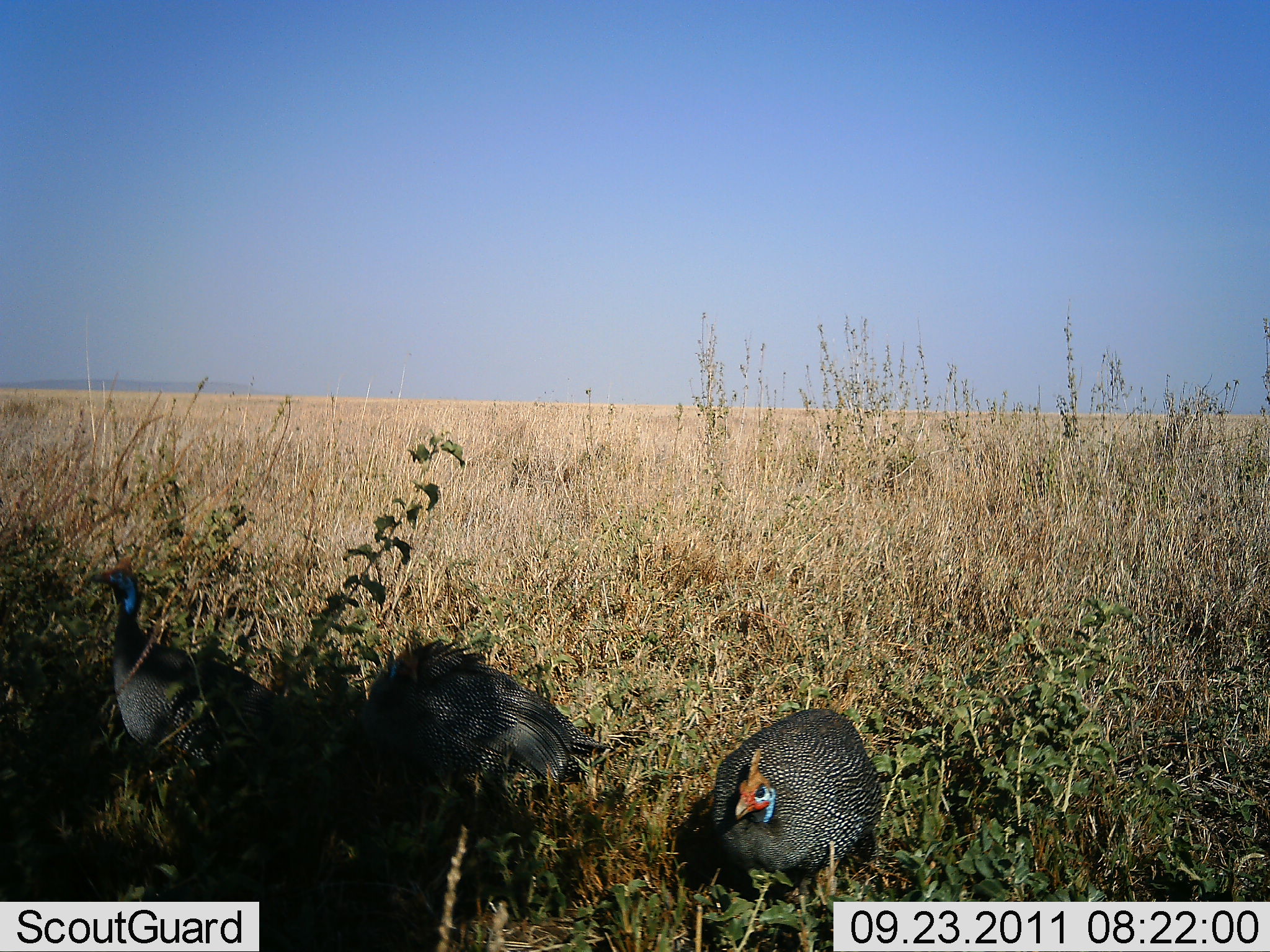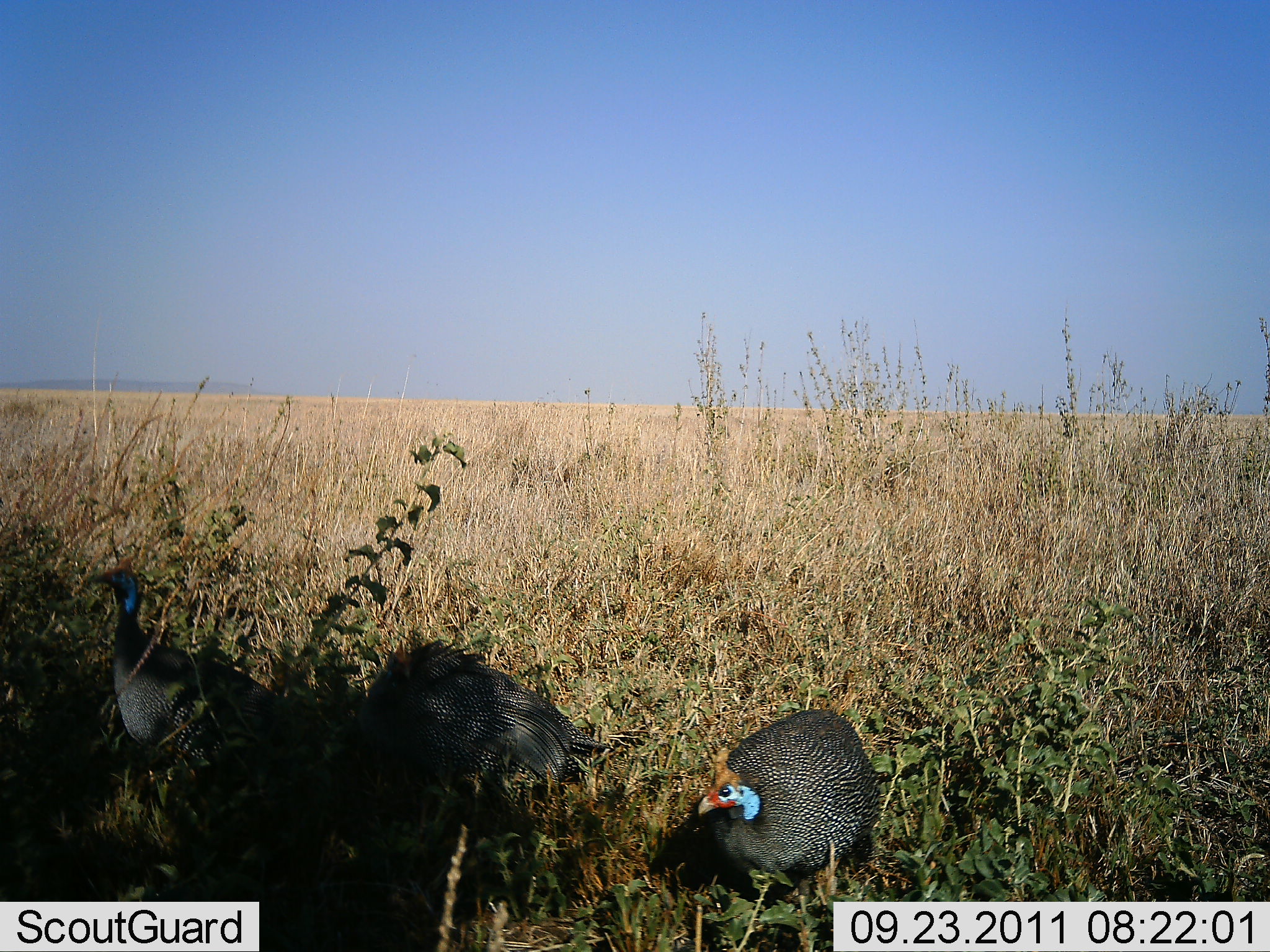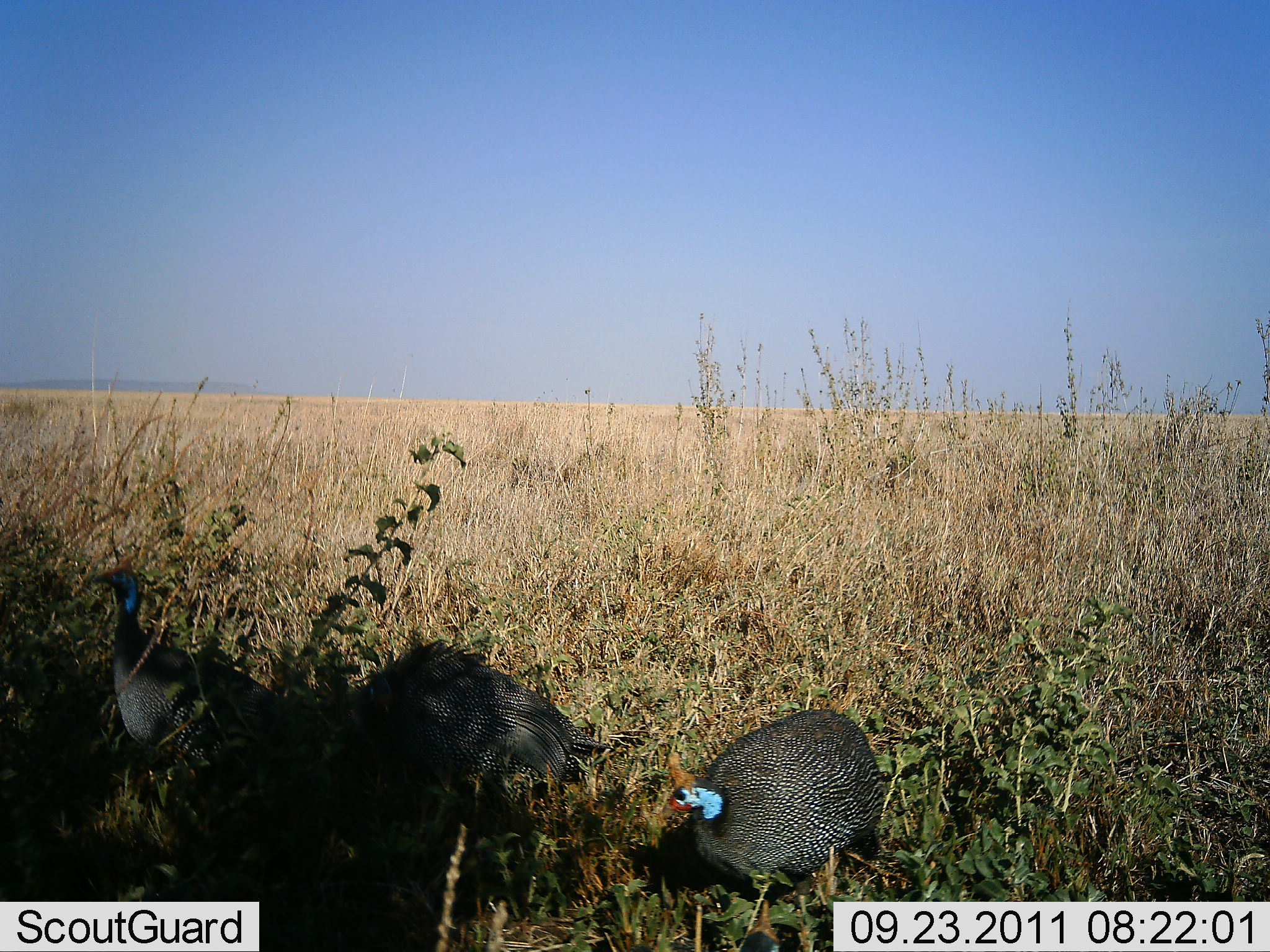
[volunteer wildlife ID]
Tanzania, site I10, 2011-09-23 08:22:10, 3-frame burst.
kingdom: Animalia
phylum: Chordata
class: Aves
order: Galliformes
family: Numididae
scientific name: Numididae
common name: guinea fowl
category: guineafowl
Guineafowl (guinea fowl) (Numididae), count 3. Behavior (volunteer vote fractions): standing 93%, resting 14%, moving 0%, interacting 0%. Young present (vote fraction): 0%. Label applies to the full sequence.